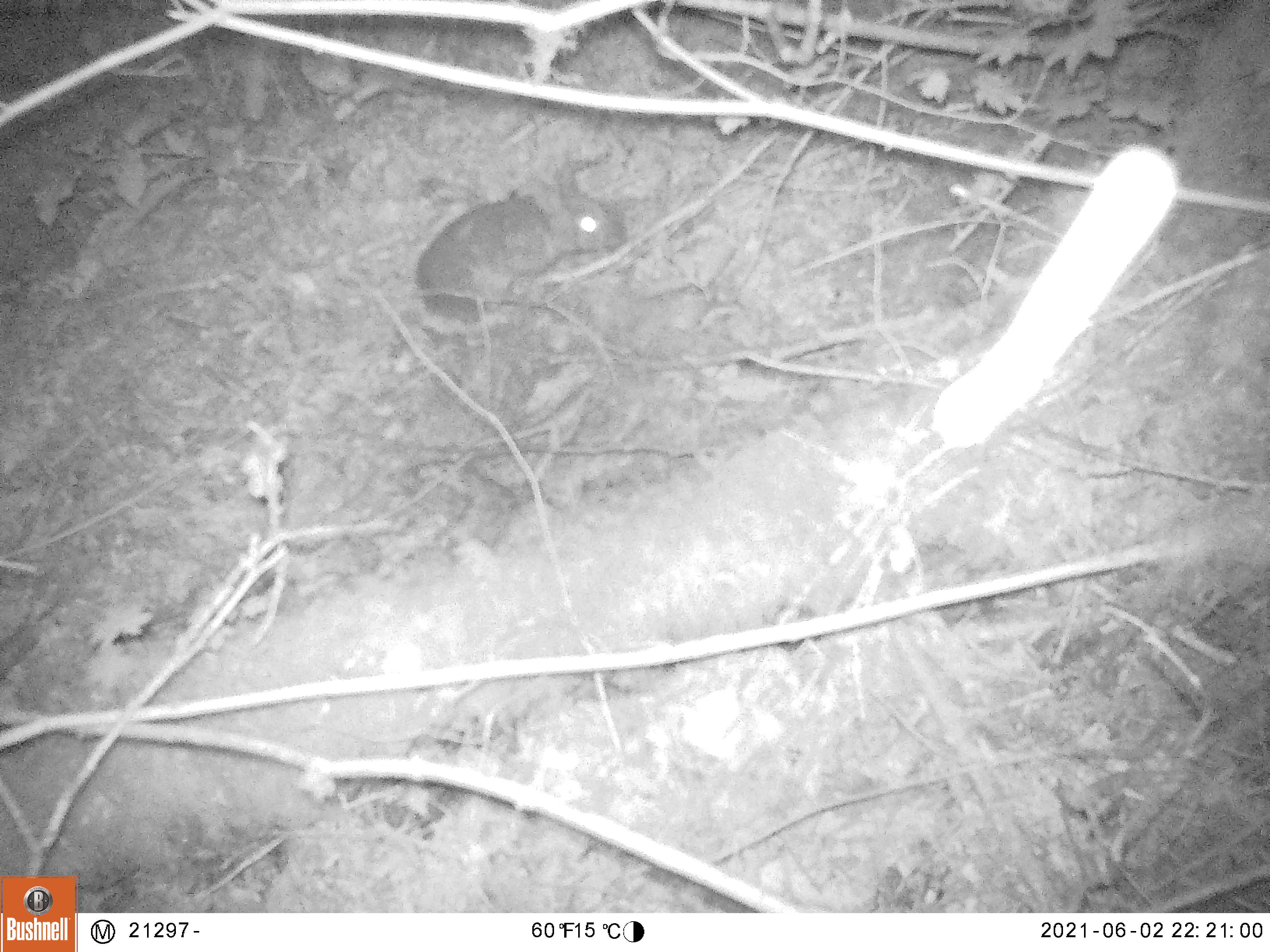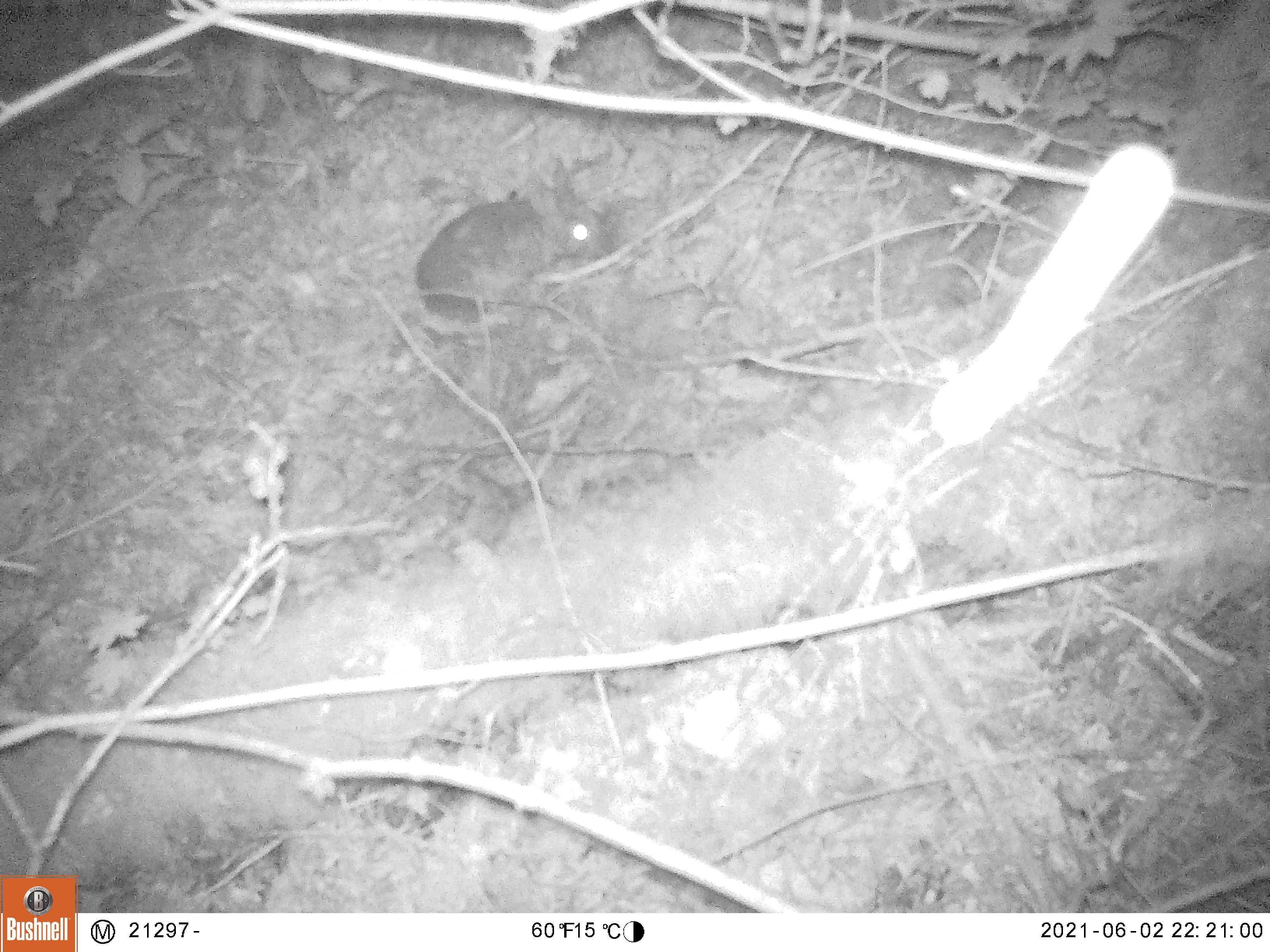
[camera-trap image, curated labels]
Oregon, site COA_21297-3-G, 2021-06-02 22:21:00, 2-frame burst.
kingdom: Animalia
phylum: Chordata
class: Mammalia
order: Lagomorpha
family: Leporidae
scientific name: Leporidae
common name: hares and rabbits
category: leporidae family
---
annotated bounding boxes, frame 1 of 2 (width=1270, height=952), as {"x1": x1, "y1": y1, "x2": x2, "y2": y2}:
leporidae family: {"x1": 413, "y1": 147, "x2": 633, "y2": 331}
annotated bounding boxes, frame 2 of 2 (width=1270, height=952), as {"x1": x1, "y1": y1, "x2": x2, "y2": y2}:
leporidae family: {"x1": 408, "y1": 142, "x2": 624, "y2": 332}